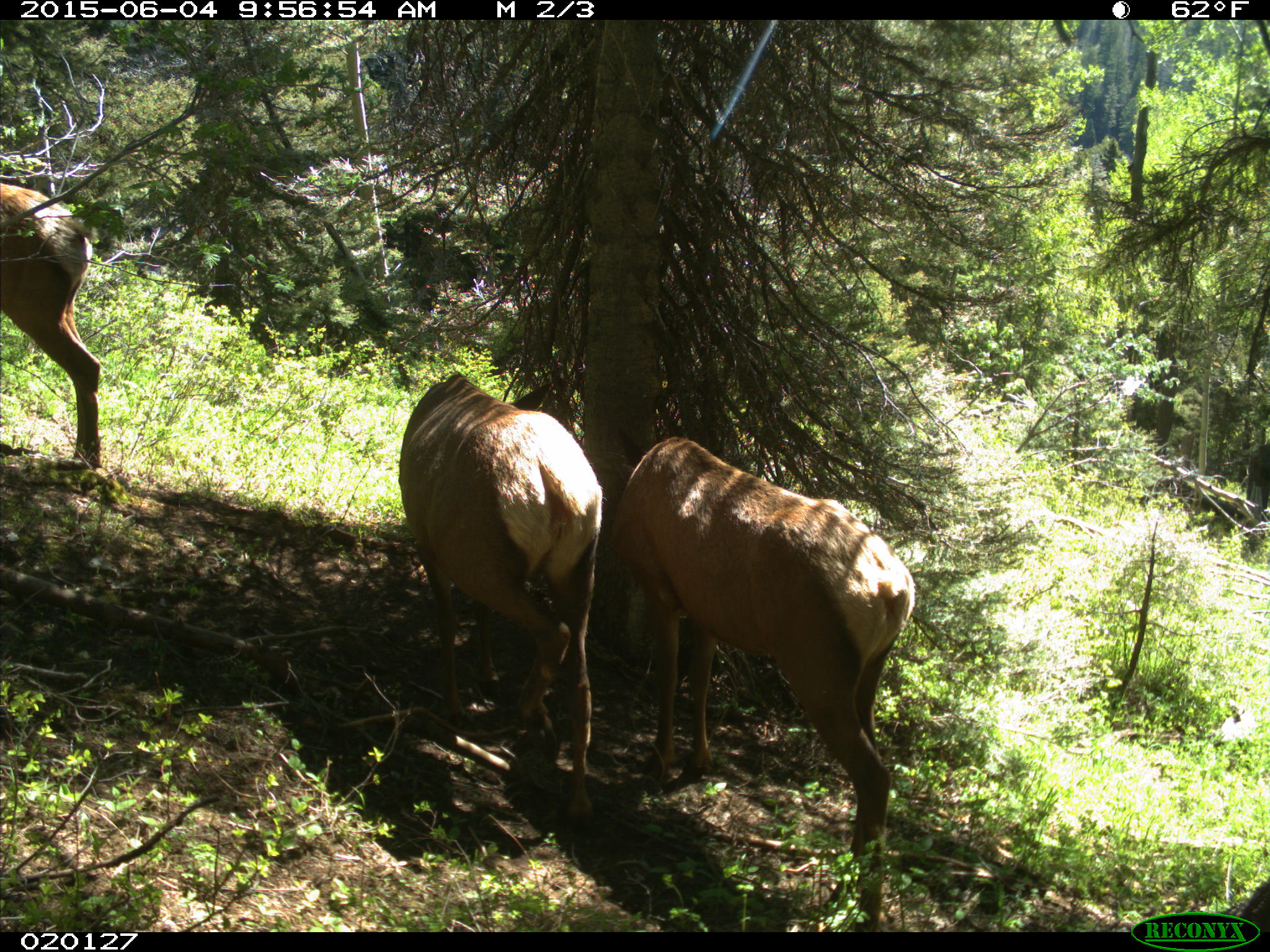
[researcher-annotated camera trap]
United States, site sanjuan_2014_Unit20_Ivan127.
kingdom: Animalia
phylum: Chordata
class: Mammalia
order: Artiodactyla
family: Cervidae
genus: Cervus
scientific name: Cervus elaphus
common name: red deer